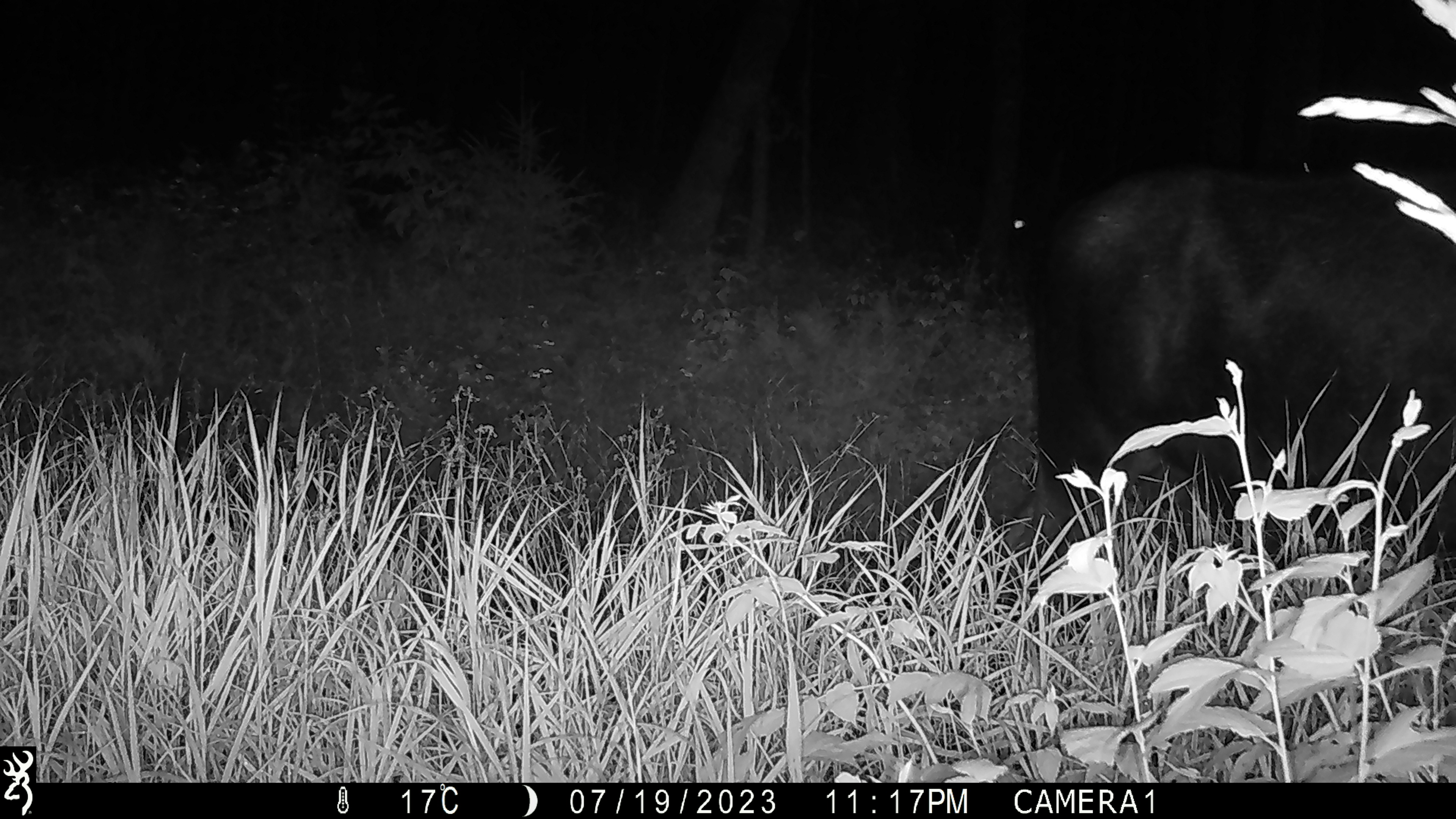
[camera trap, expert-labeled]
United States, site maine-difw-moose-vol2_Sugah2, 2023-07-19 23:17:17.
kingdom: Animalia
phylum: Chordata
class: Mammalia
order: Artiodactyla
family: Cervidae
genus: Alces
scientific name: Alces alces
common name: moose